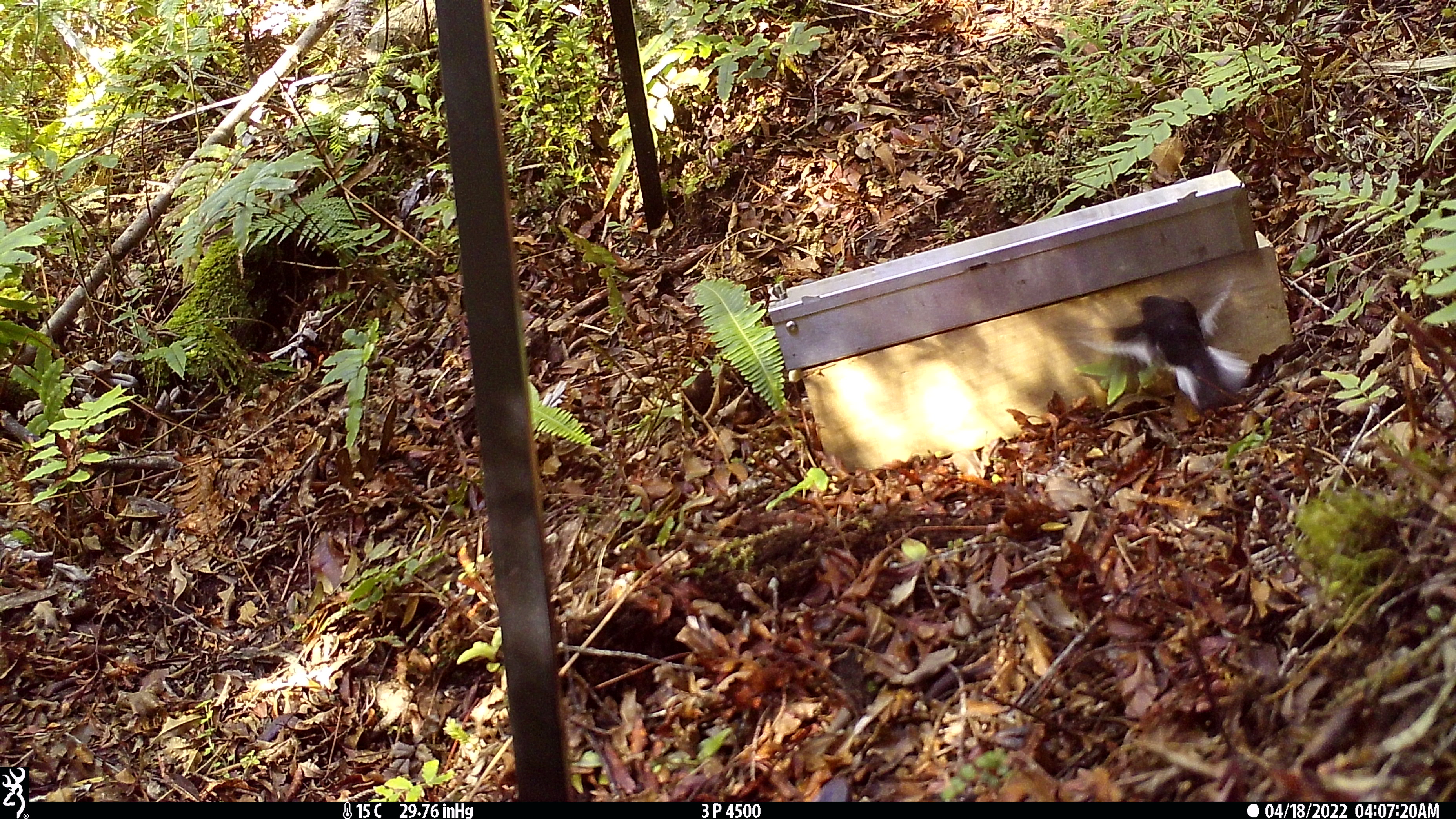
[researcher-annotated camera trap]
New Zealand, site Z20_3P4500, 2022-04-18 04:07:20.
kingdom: Animalia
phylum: Chordata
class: Aves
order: Passeriformes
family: Petroicidae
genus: Petroica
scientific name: Petroica macrocephala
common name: tomtit